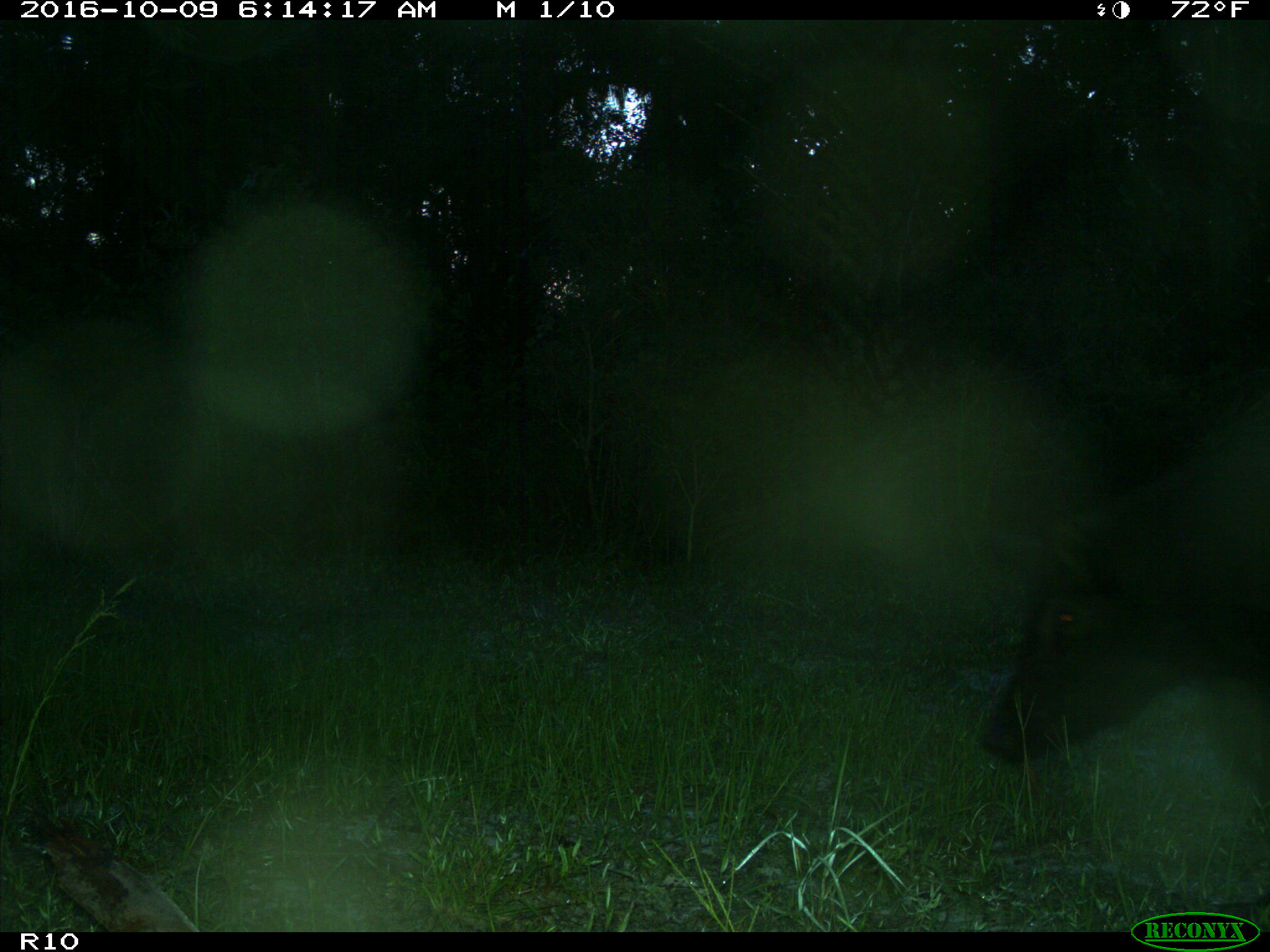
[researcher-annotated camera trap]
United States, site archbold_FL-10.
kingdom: Animalia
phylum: Chordata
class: Mammalia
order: Artiodactyla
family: Suidae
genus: Sus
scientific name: Sus scrofa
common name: wild boar